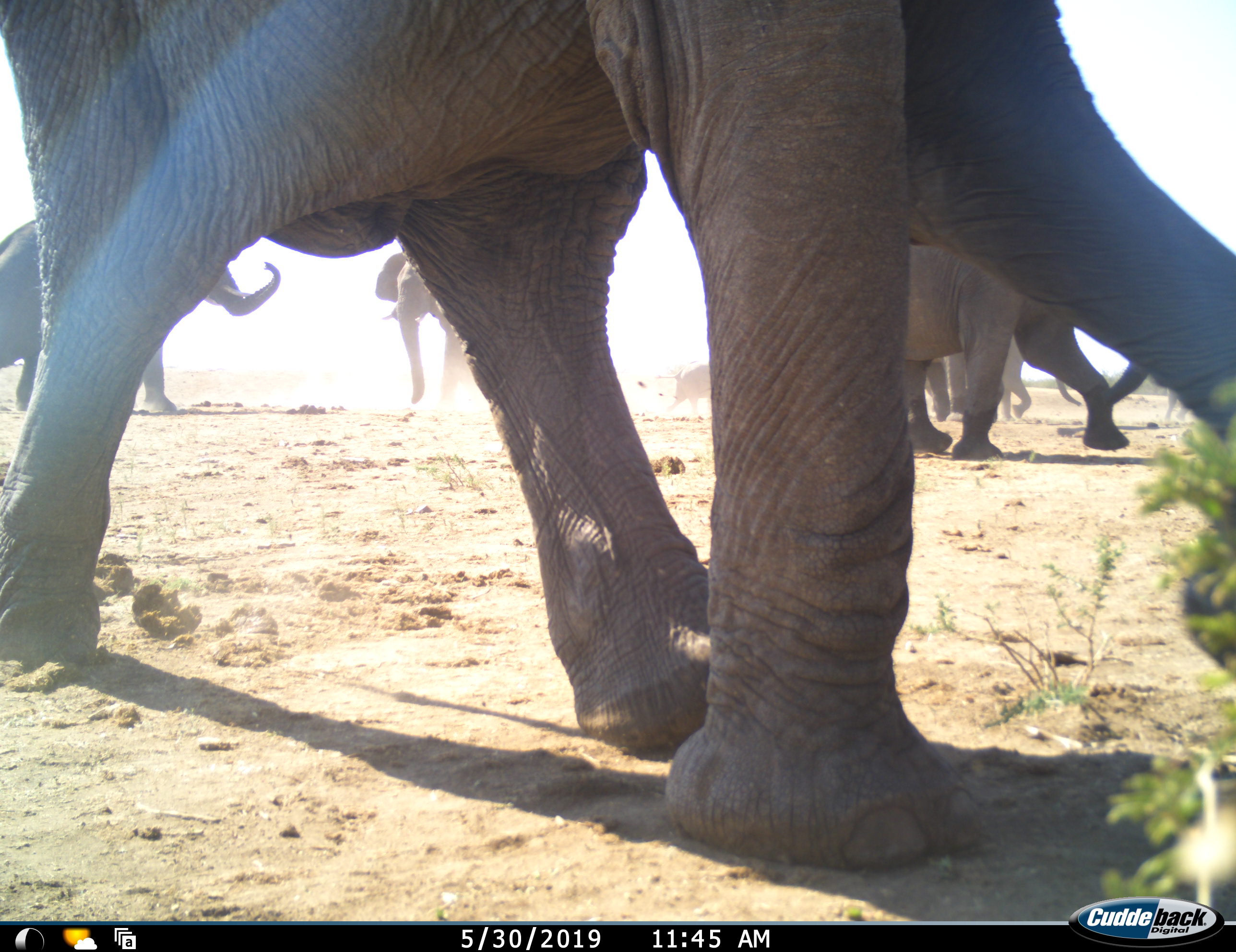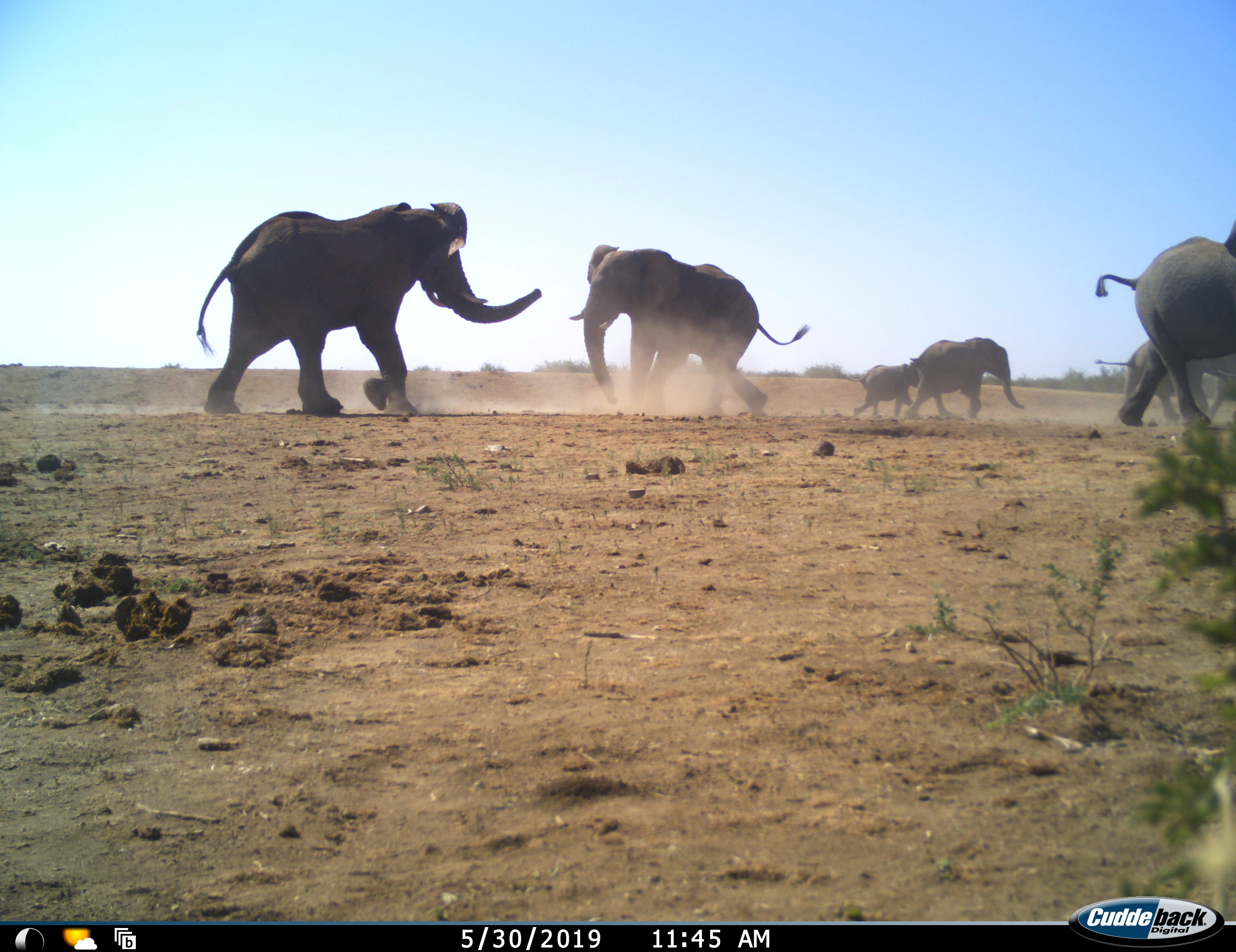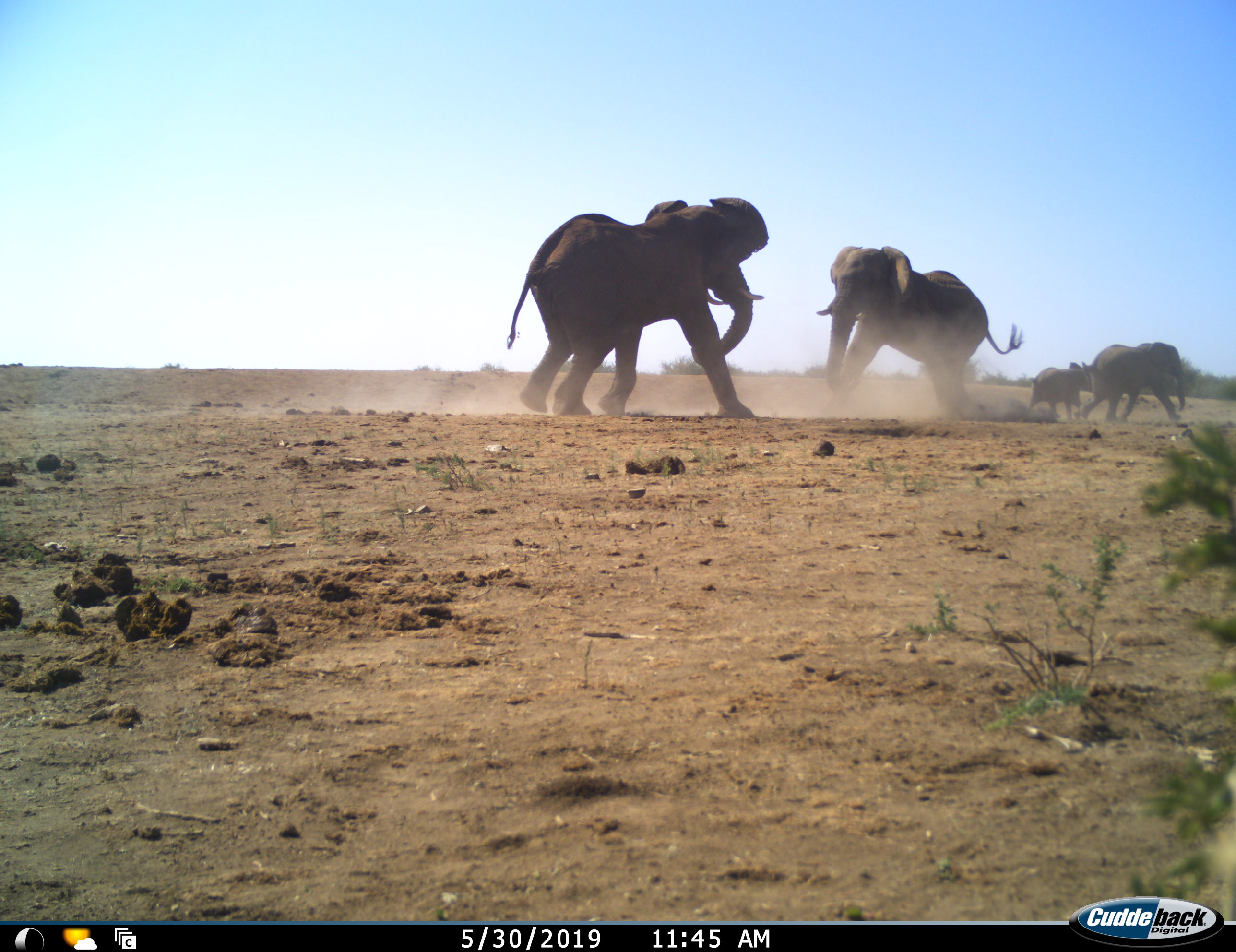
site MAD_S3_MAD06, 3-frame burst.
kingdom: Animalia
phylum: Chordata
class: Mammalia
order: Proboscidea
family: Elephantidae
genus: Loxodonta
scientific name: Loxodonta africana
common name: african bush elephant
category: elephant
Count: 7.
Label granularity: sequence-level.